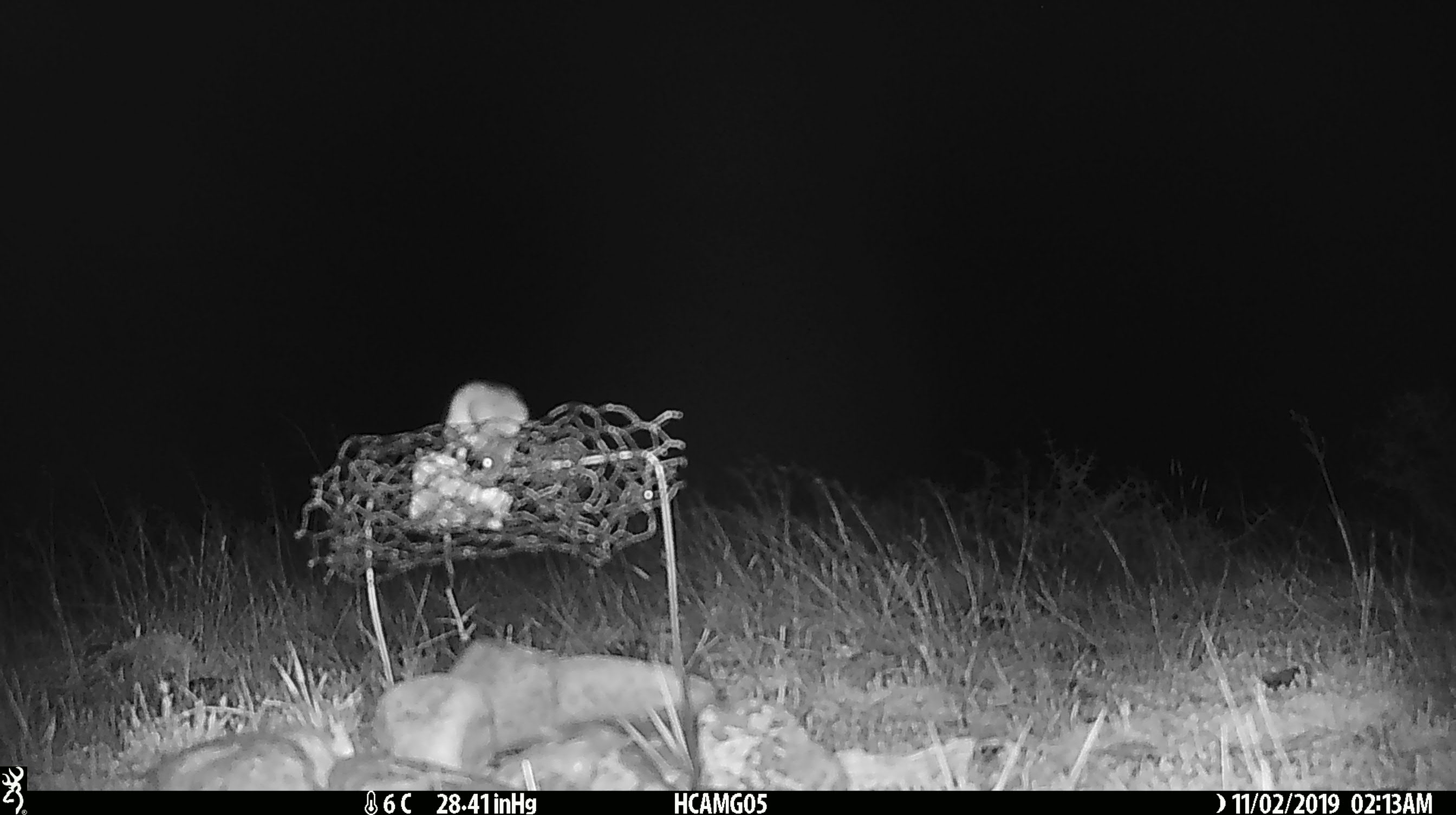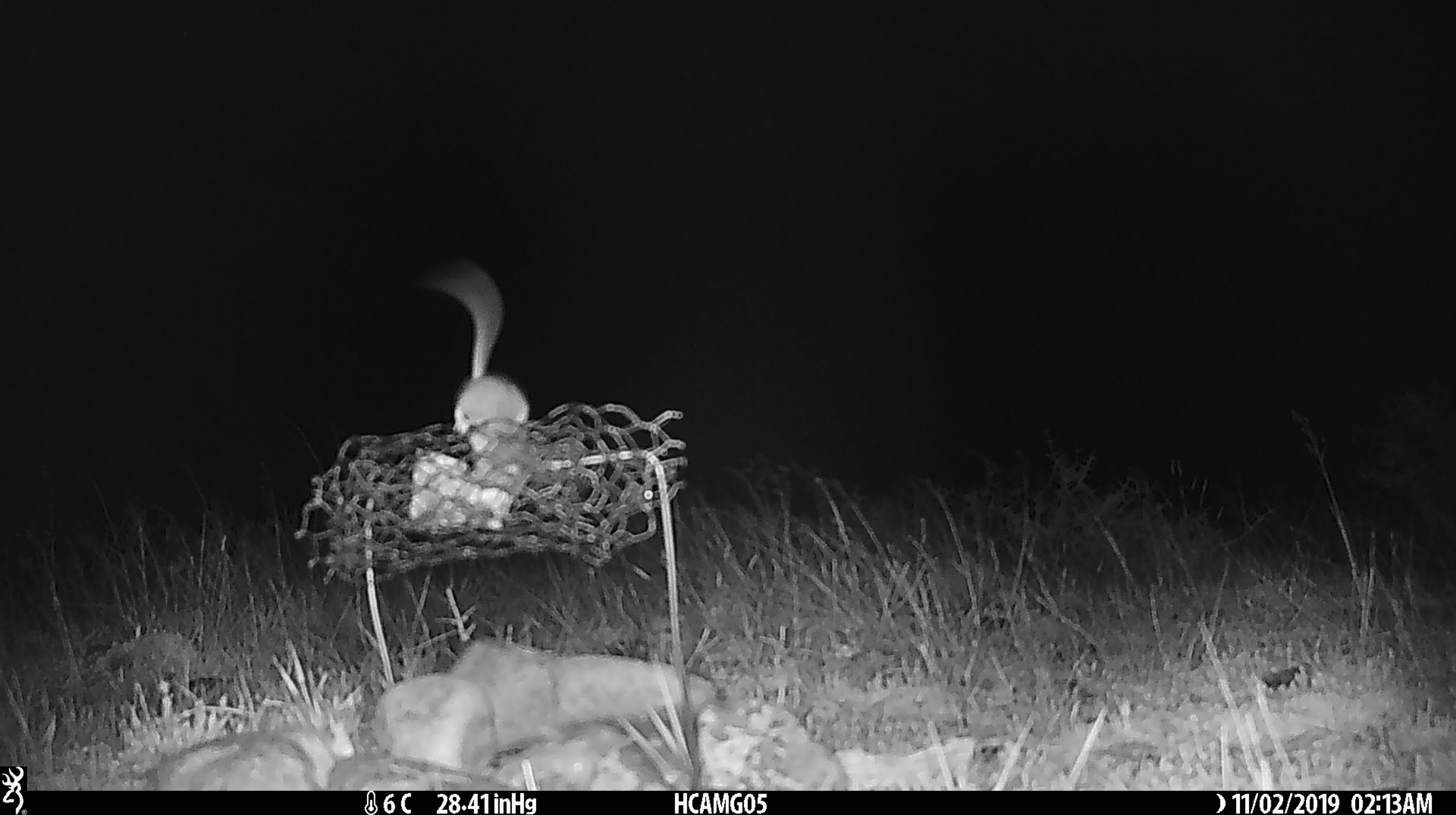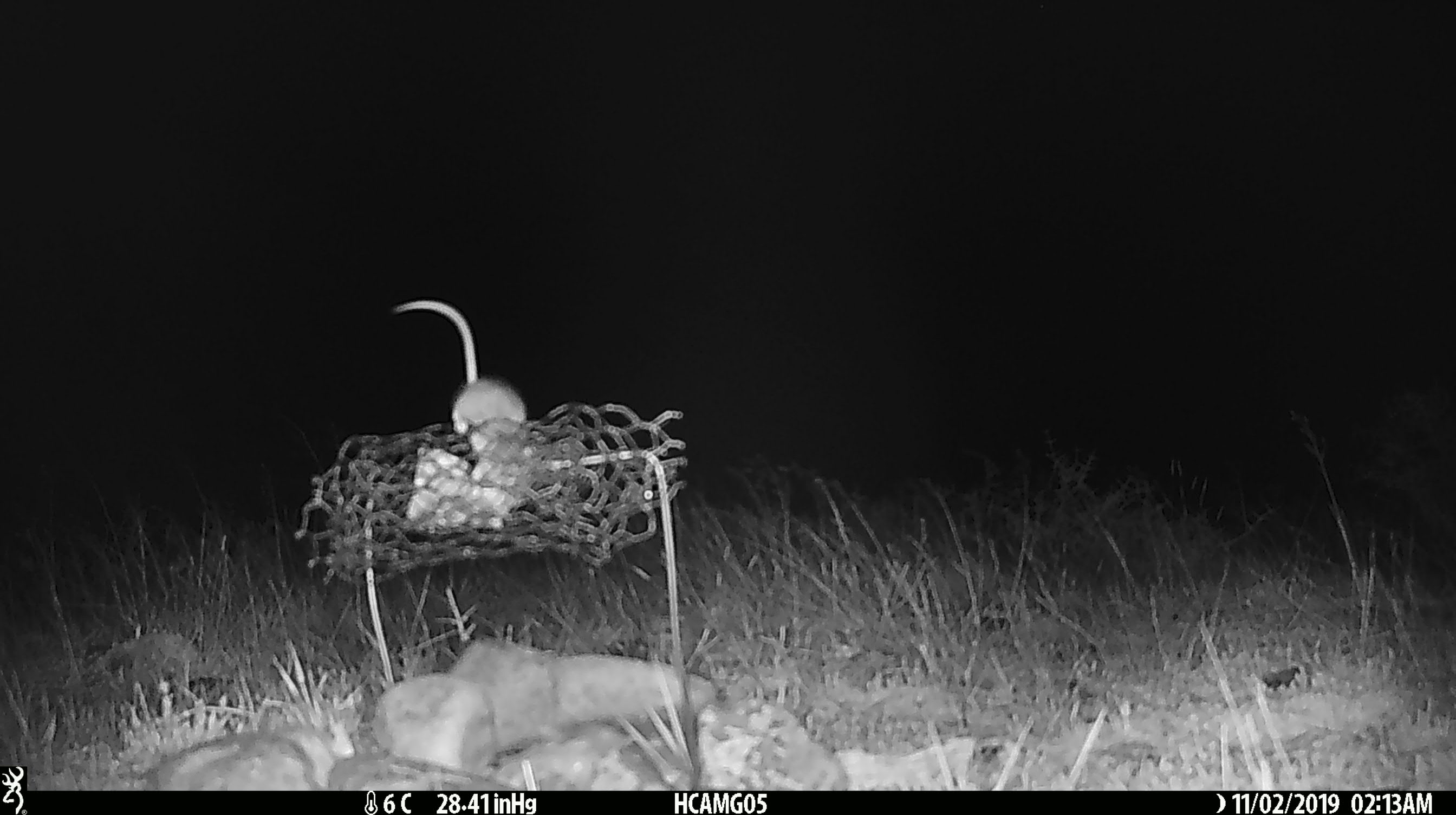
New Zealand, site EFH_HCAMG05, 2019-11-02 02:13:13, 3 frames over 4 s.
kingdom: Animalia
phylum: Chordata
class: Mammalia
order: Rodentia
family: Muridae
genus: Mus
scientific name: Mus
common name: mouse